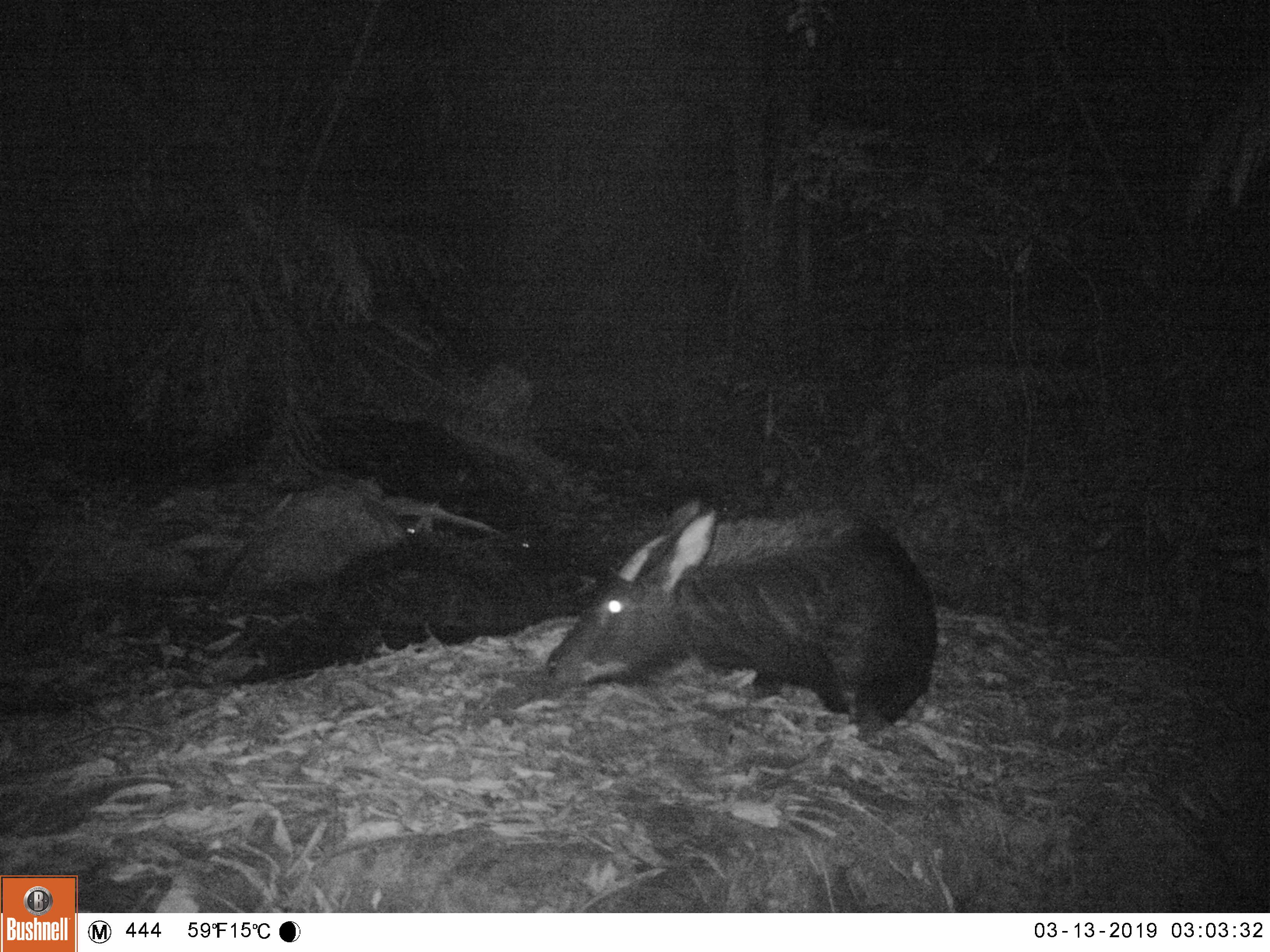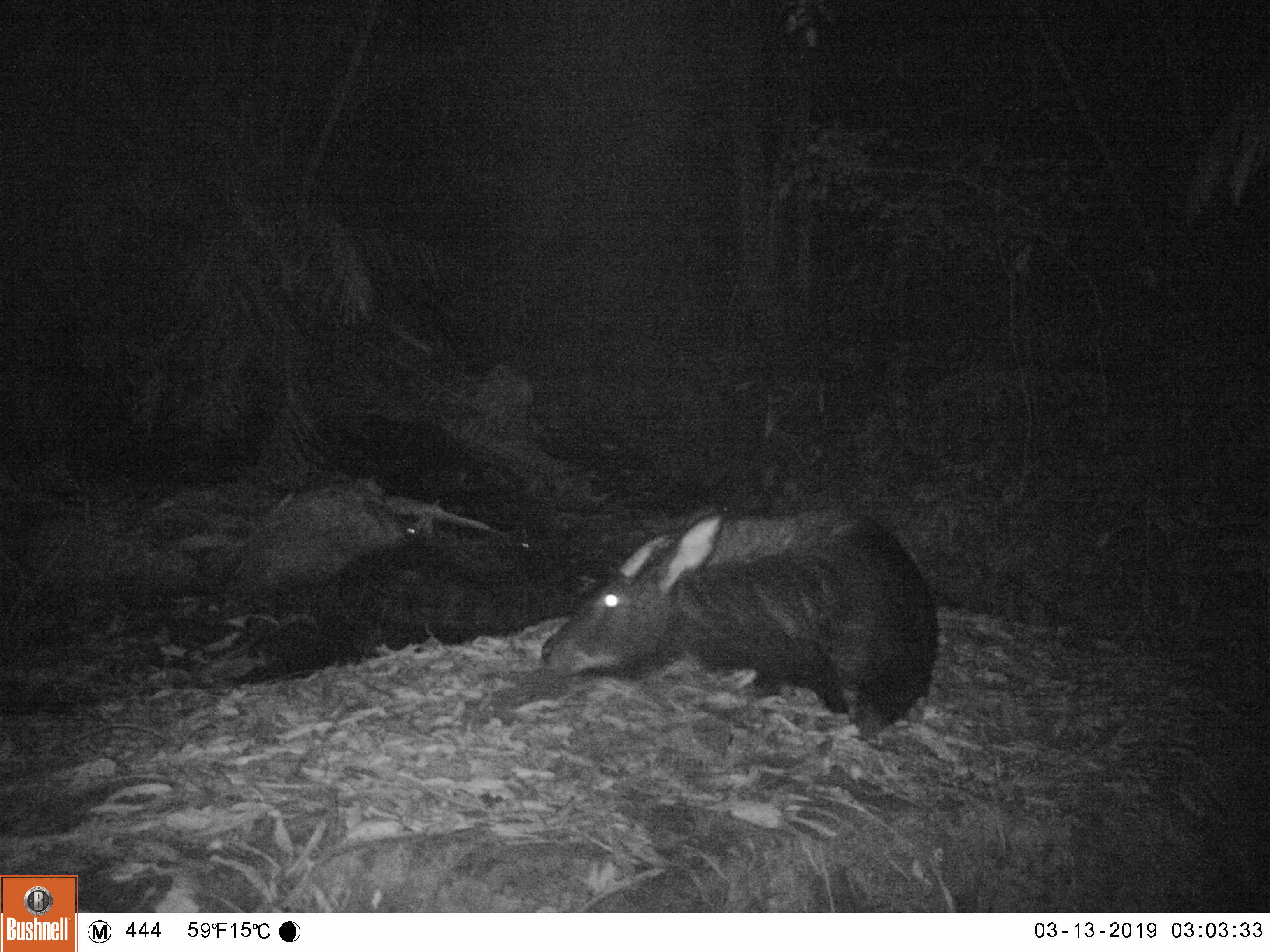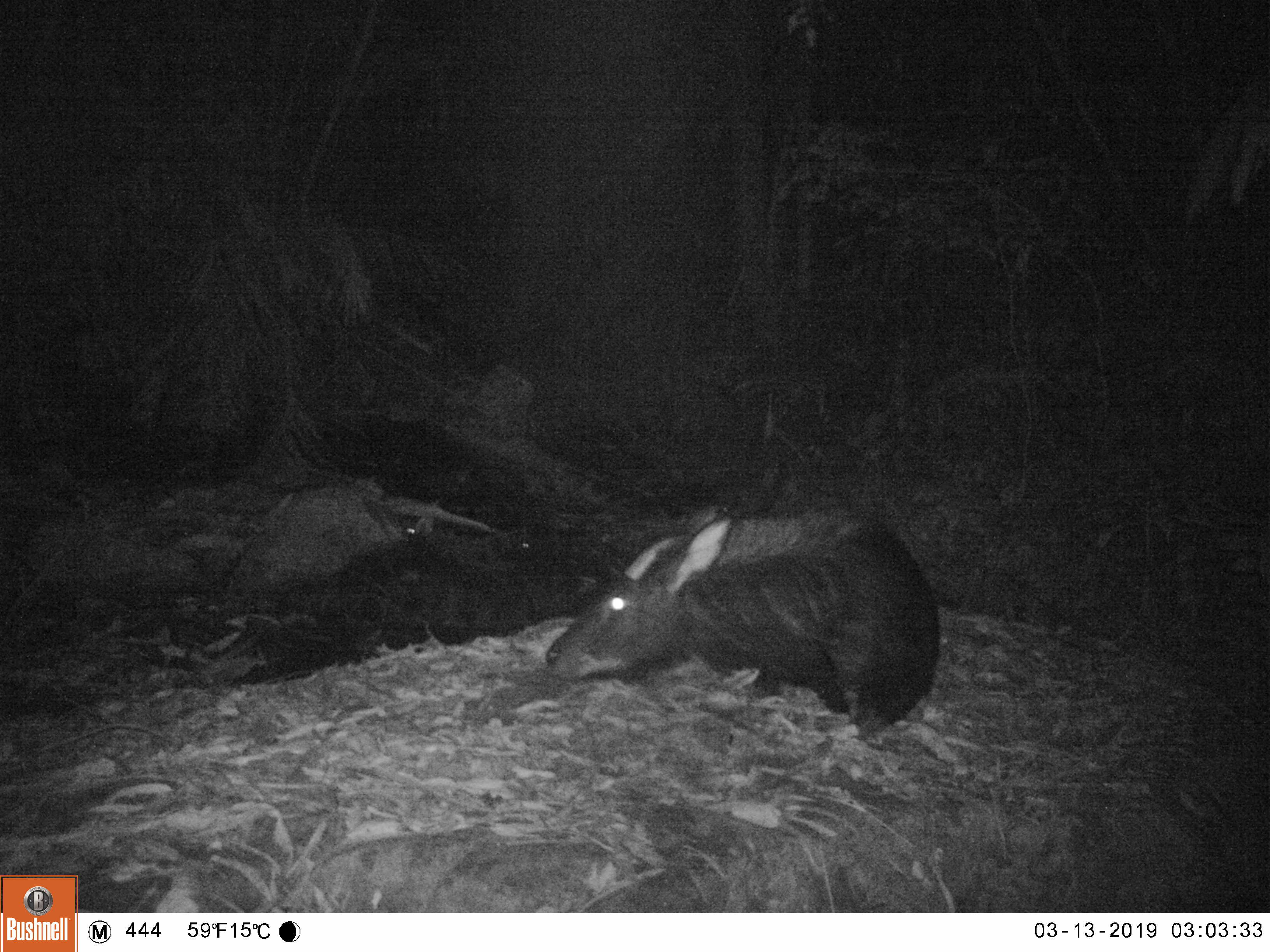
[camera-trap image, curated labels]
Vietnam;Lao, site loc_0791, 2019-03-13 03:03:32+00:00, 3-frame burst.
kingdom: Animalia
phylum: Chordata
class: Mammalia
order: Artiodactyla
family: Bovidae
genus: Capricornis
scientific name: Capricornis sumatraensis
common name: chinese serow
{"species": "chinese serow (Capricornis sumatraensis)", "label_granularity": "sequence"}